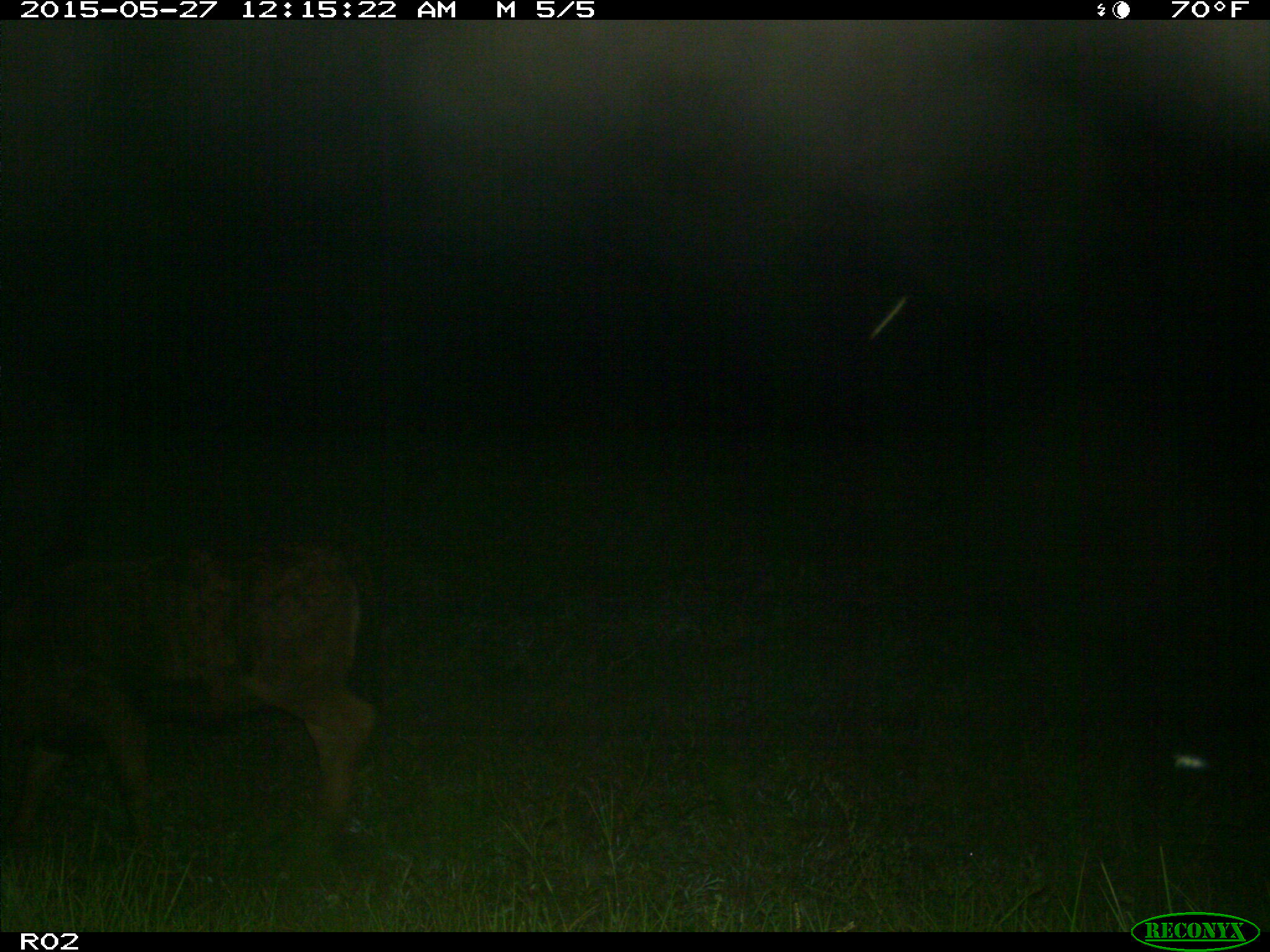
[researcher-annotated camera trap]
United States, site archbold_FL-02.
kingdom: Animalia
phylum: Chordata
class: Mammalia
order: Artiodactyla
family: Bovidae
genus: Bos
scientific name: Bos taurus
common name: domestic cow